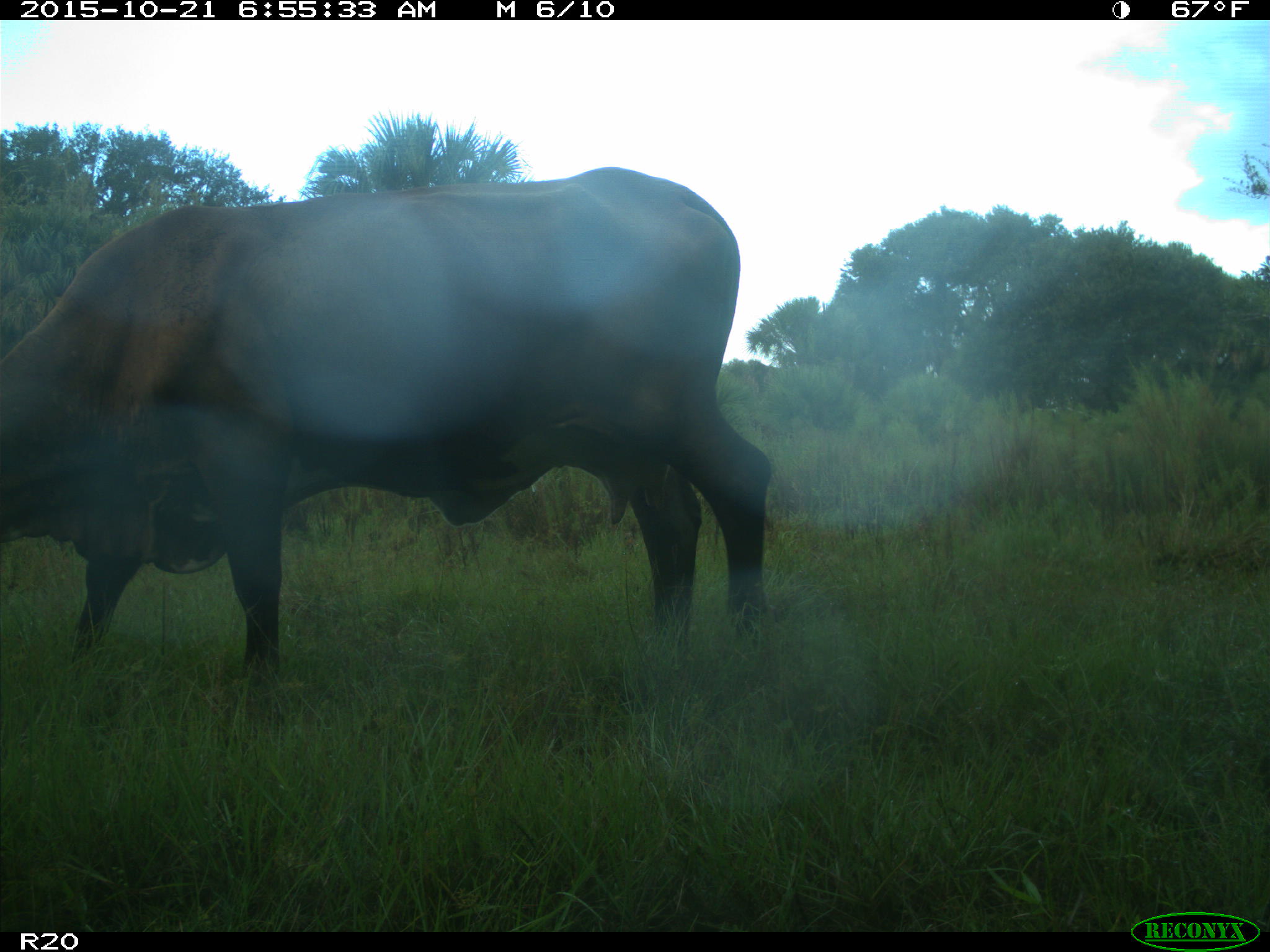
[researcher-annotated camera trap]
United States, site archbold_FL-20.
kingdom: Animalia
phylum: Chordata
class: Mammalia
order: Artiodactyla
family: Bovidae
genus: Bos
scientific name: Bos taurus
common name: domestic cow